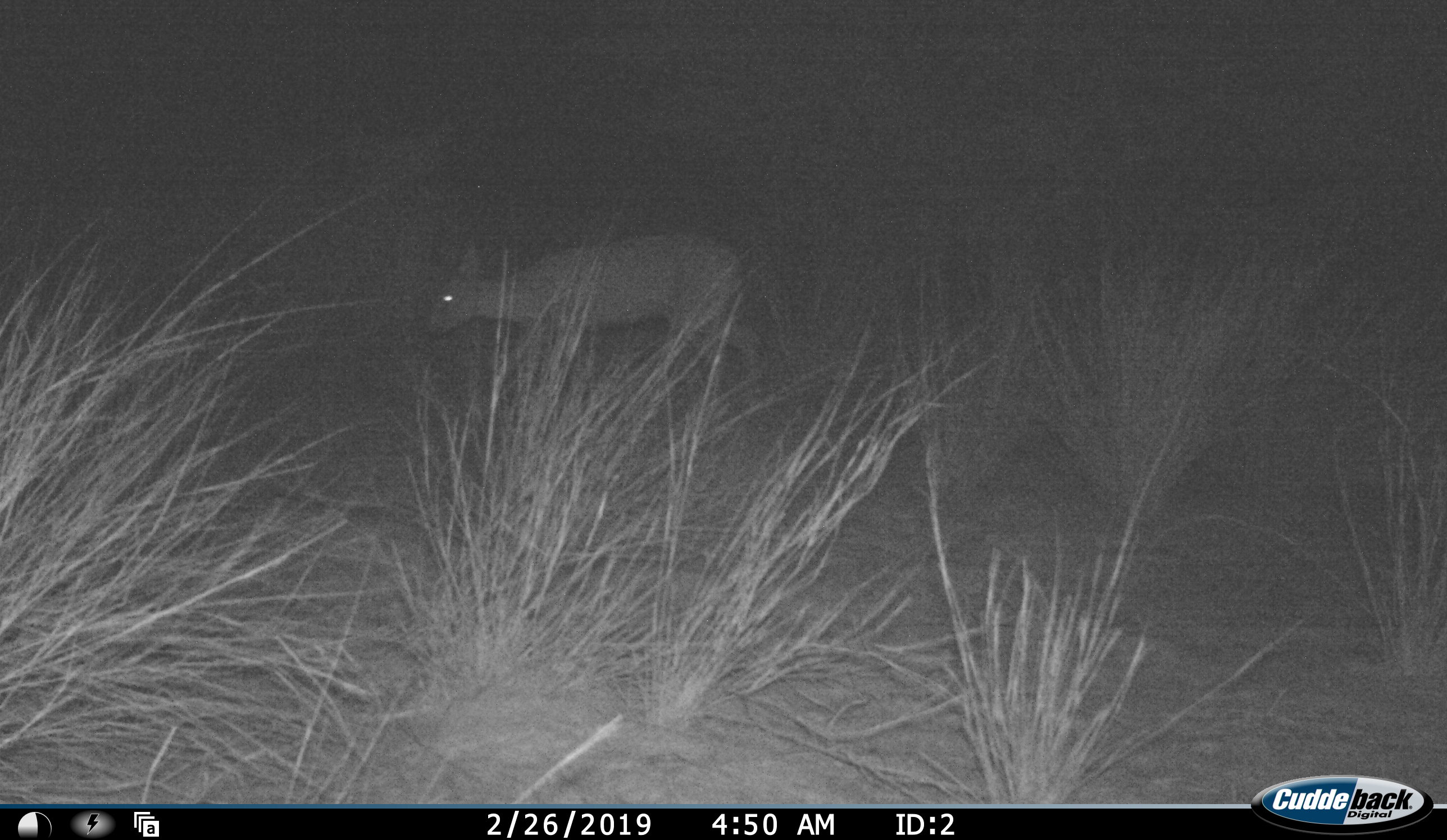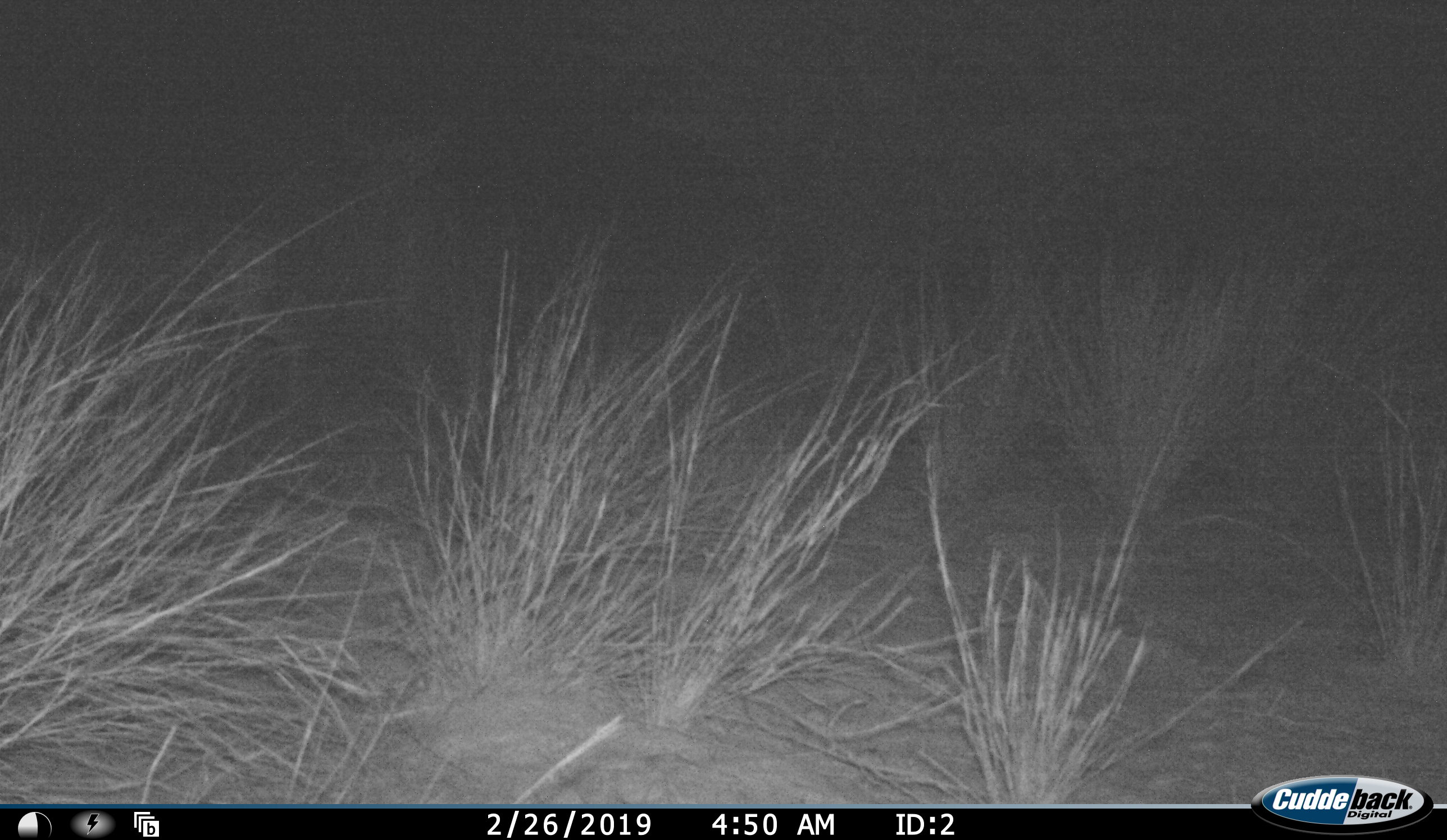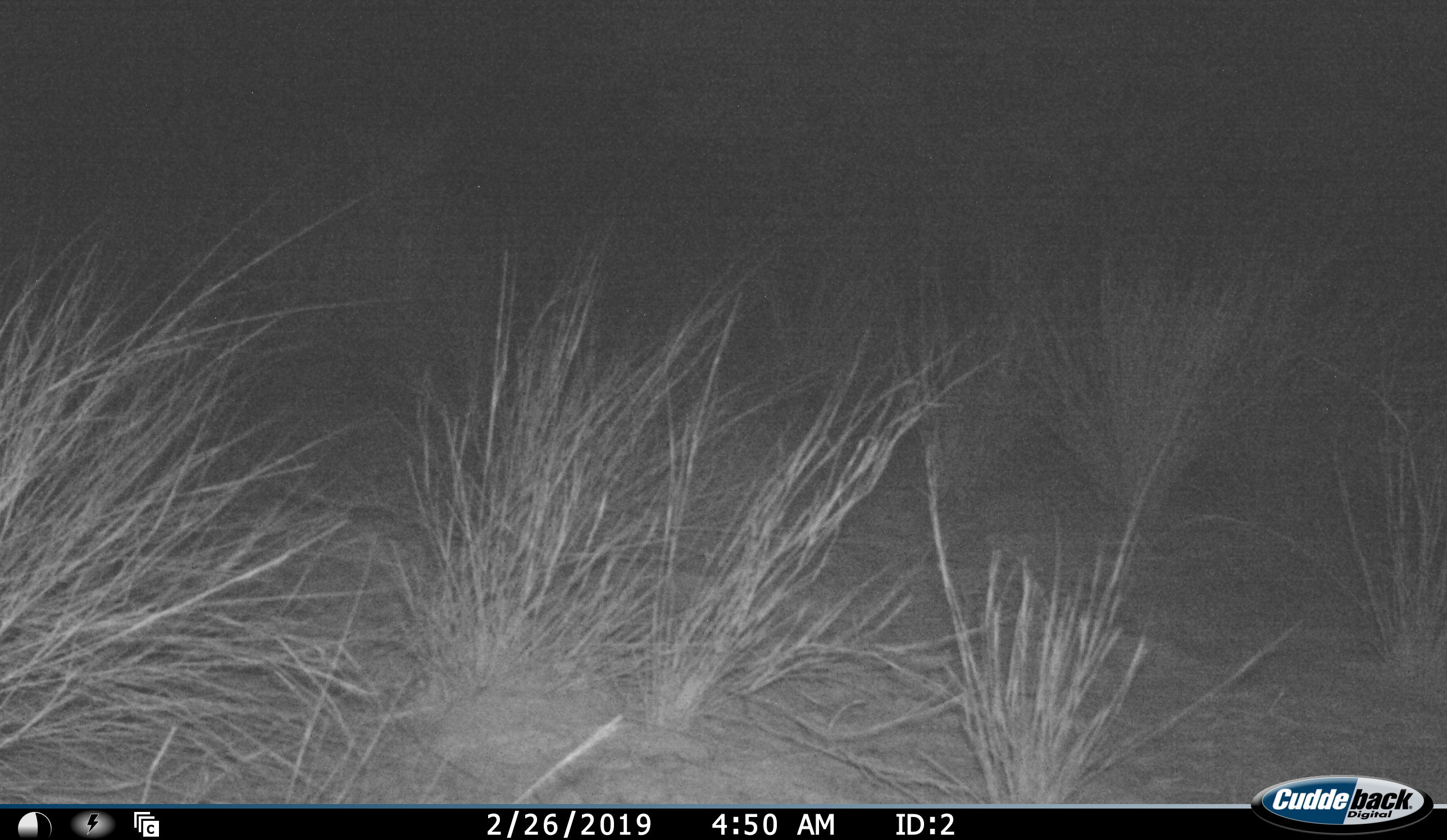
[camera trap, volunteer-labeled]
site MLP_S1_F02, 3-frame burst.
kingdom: Animalia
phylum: Chordata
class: Mammalia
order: Artiodactyla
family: Bovidae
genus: Sylvicapra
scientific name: Sylvicapra grimmia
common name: common duiker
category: duikercommongrey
Duikercommongrey (common duiker) (Sylvicapra grimmia), count 1. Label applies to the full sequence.